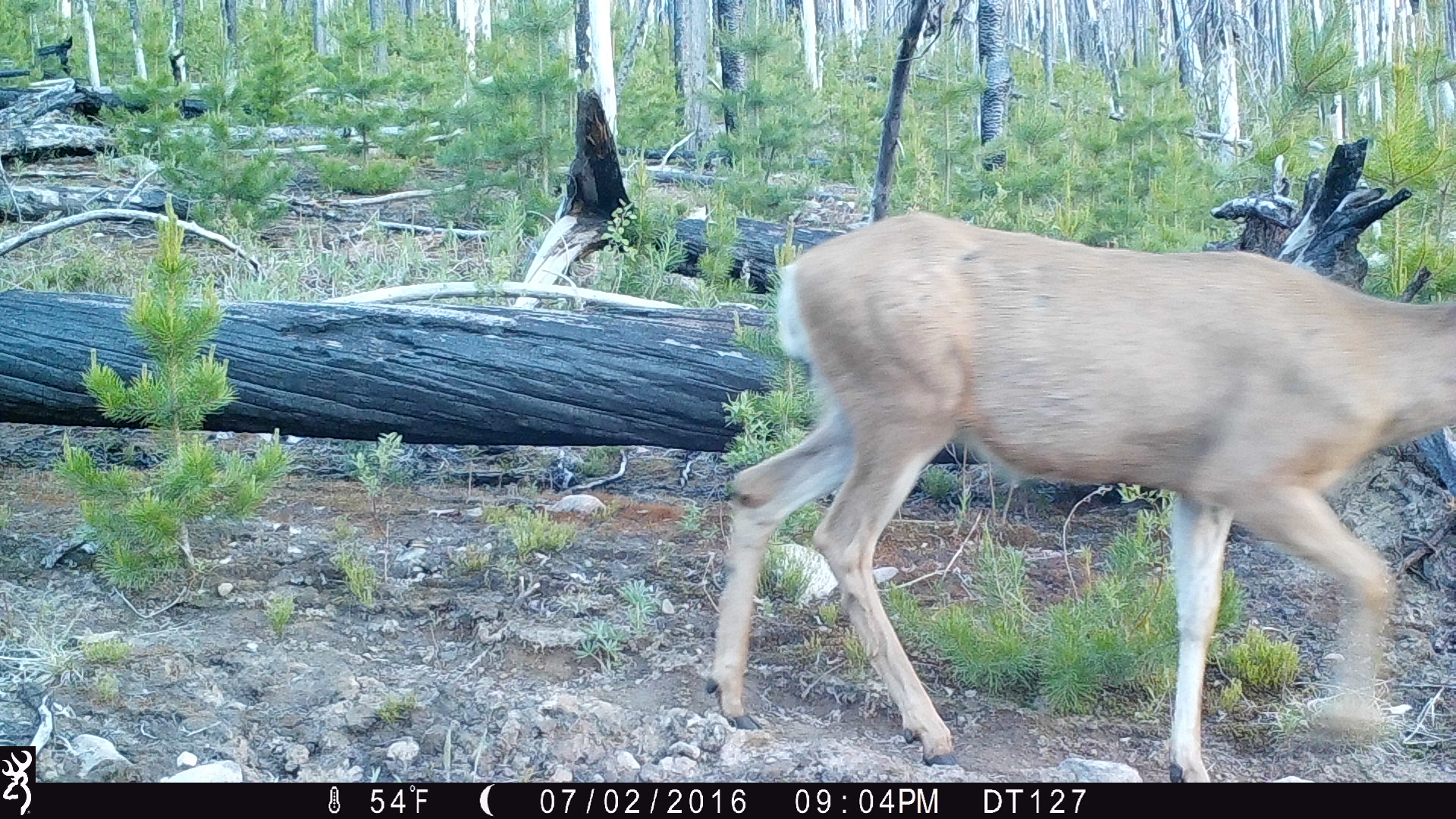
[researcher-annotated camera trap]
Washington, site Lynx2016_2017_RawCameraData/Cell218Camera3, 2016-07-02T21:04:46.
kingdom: Animalia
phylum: Chordata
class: Mammalia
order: Artiodactyla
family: Cervidae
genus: Odocoileus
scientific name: Odocoileus hemionus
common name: mule deer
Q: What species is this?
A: Odocoileus hemionus (mule deer).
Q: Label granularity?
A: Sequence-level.